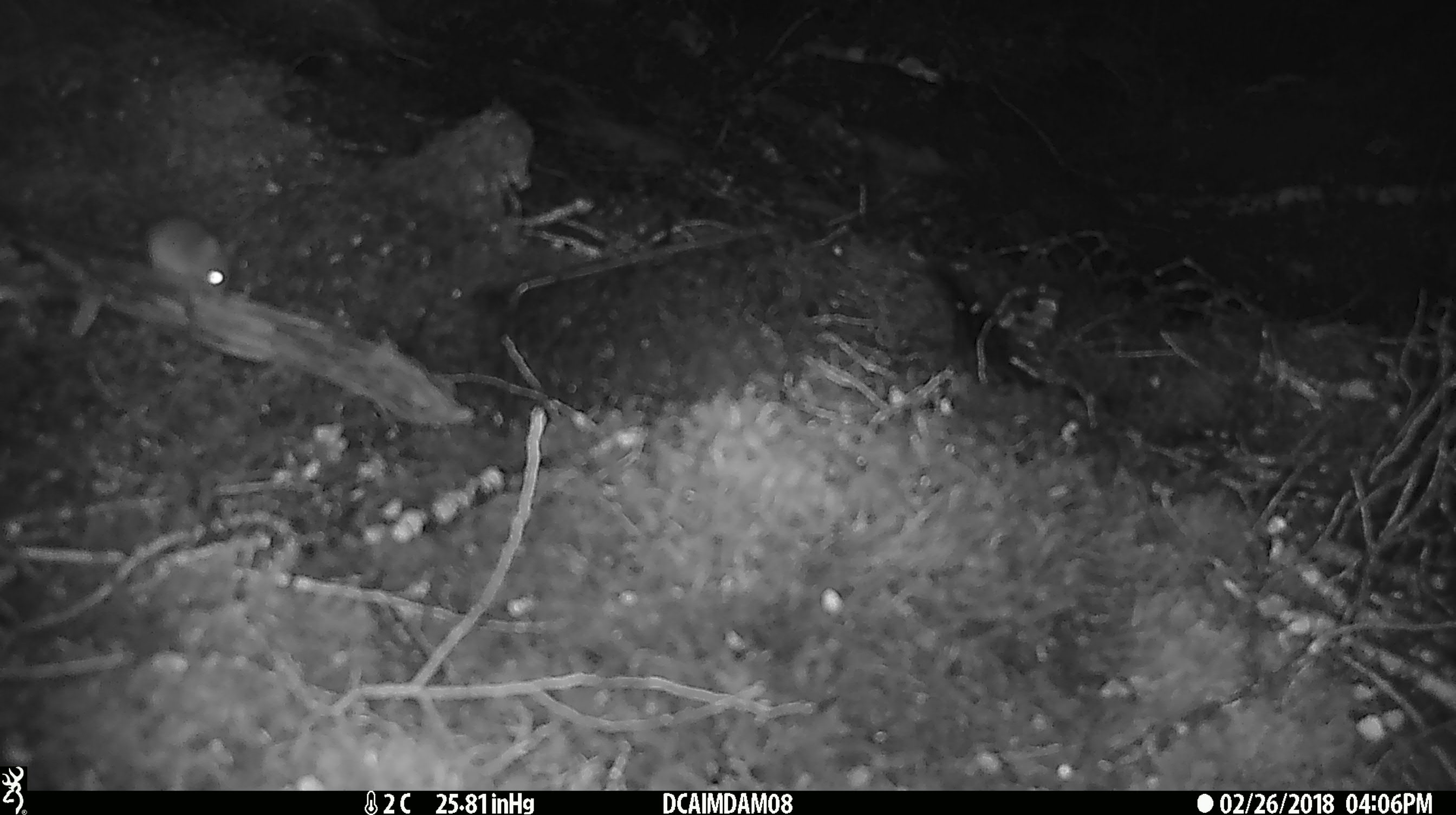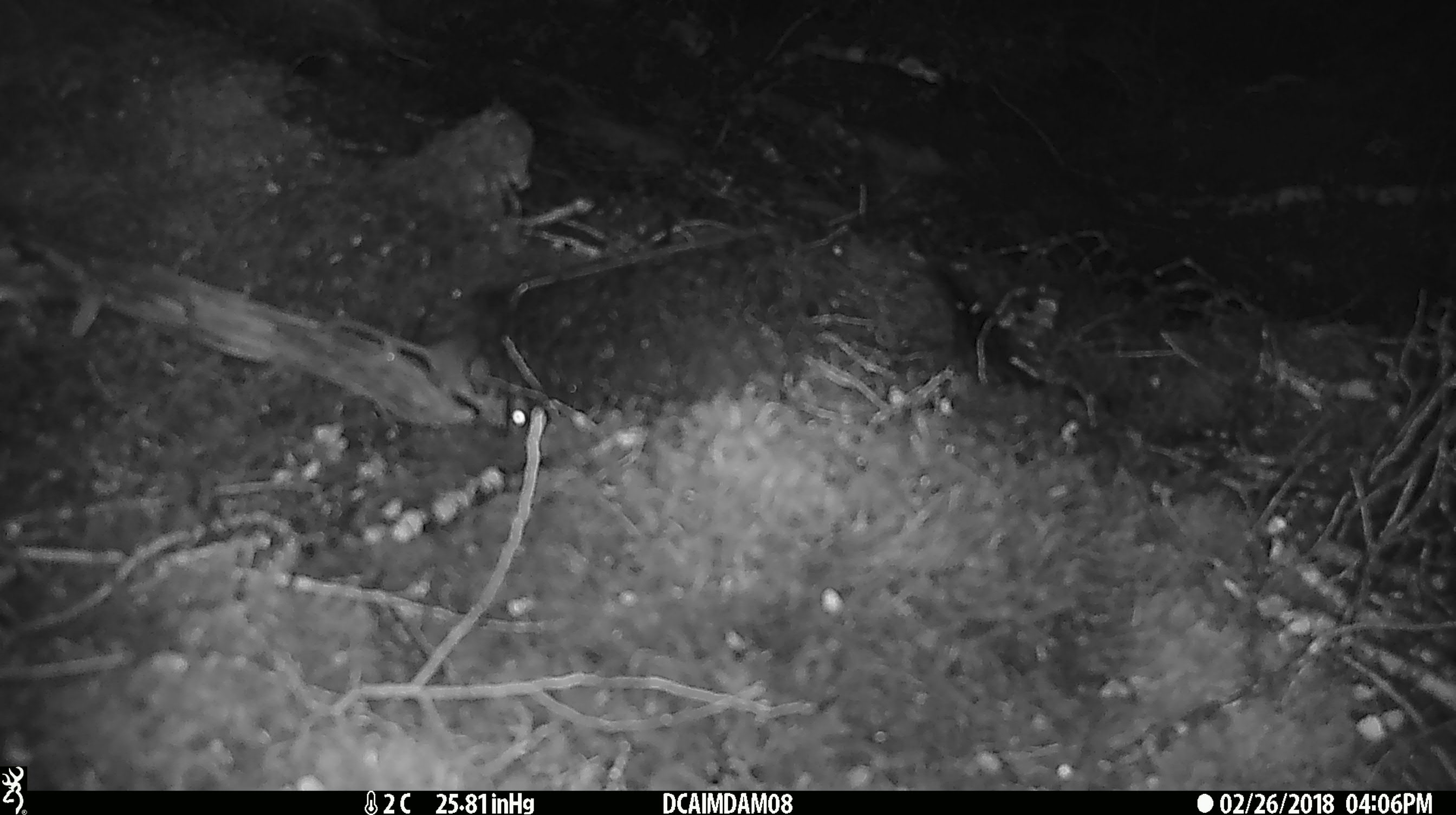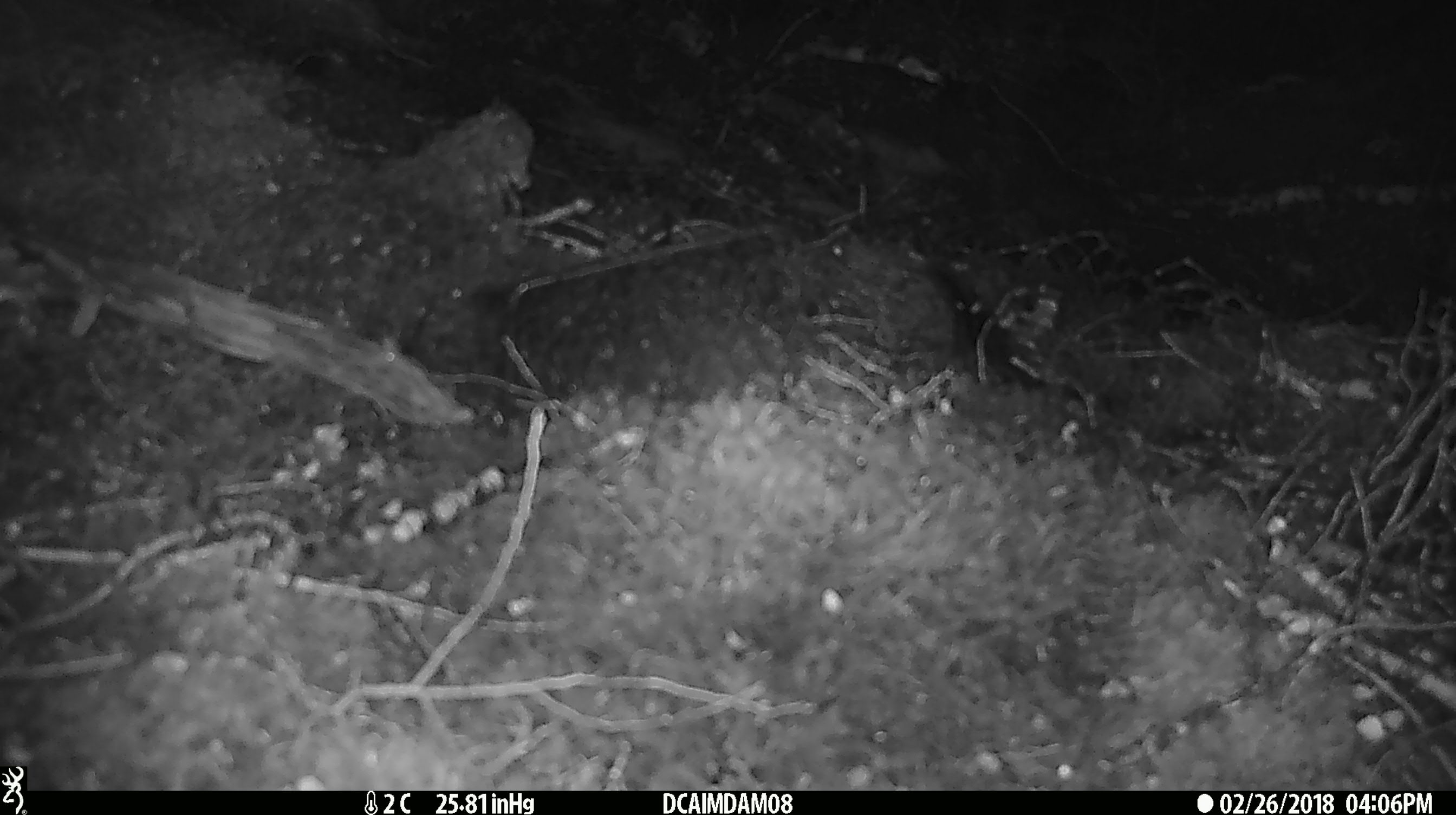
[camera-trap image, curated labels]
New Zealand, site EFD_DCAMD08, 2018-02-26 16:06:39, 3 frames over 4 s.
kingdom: Animalia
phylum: Chordata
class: Mammalia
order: Rodentia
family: Muridae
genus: Mus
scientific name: Mus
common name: mouse